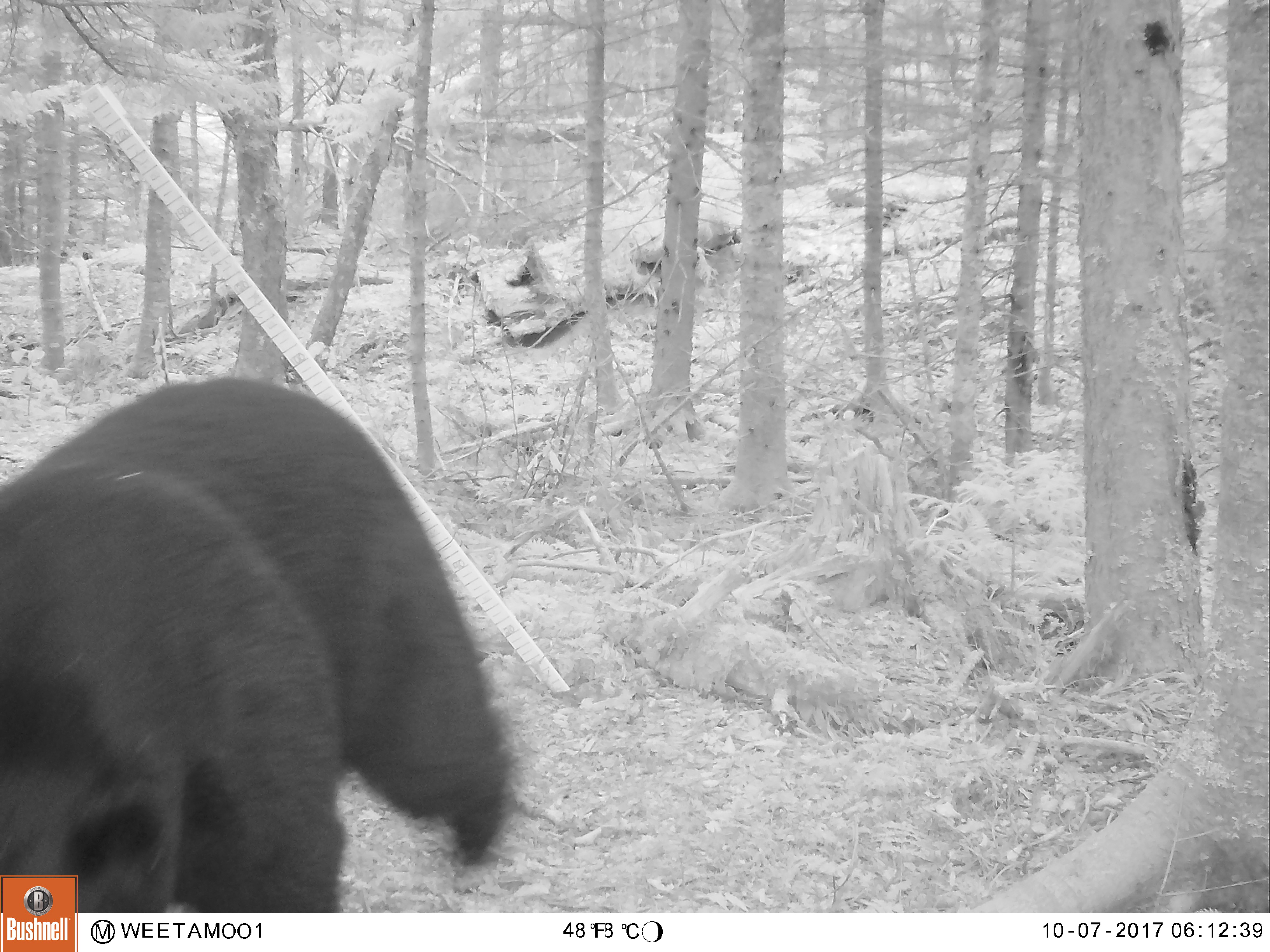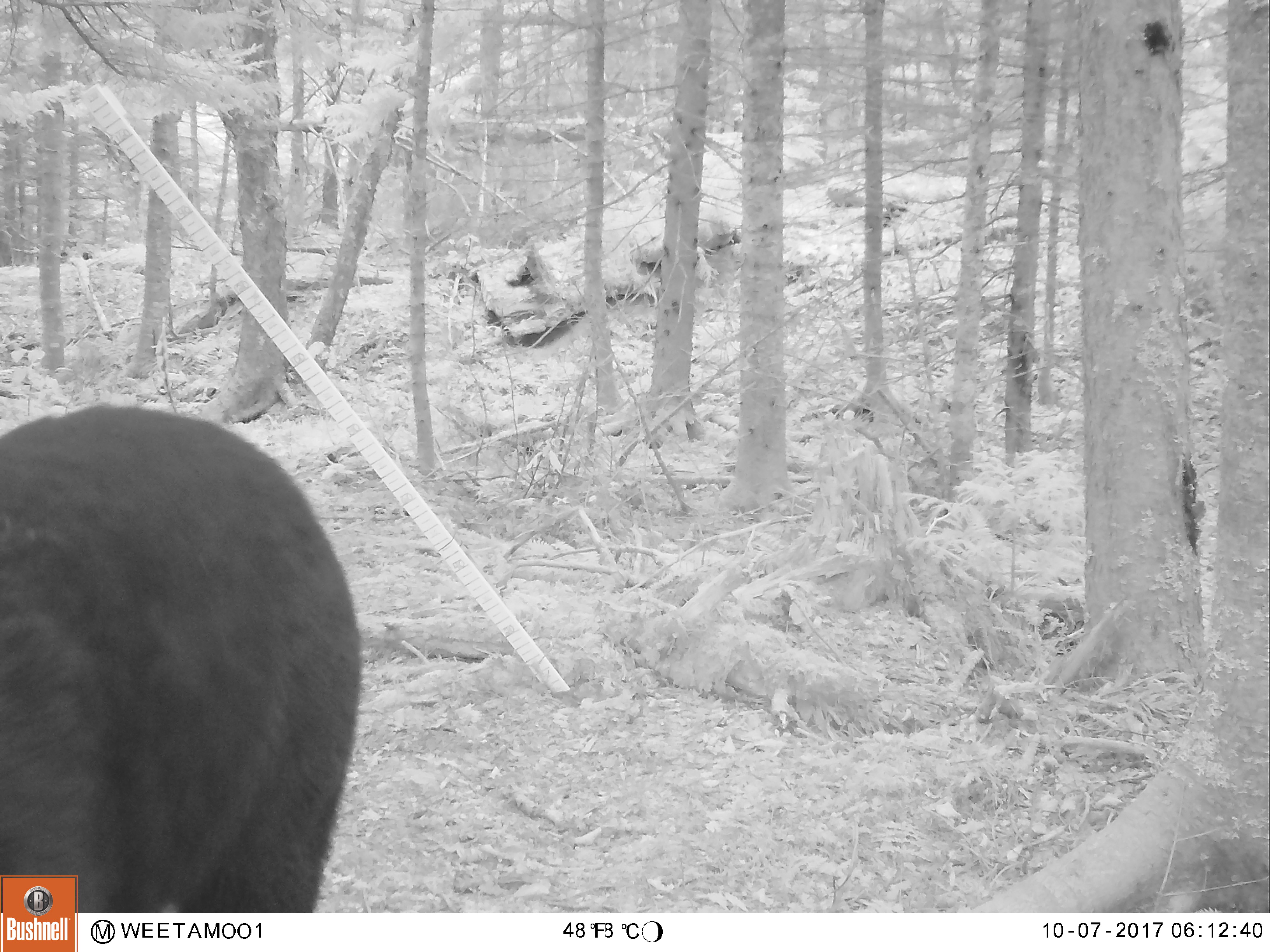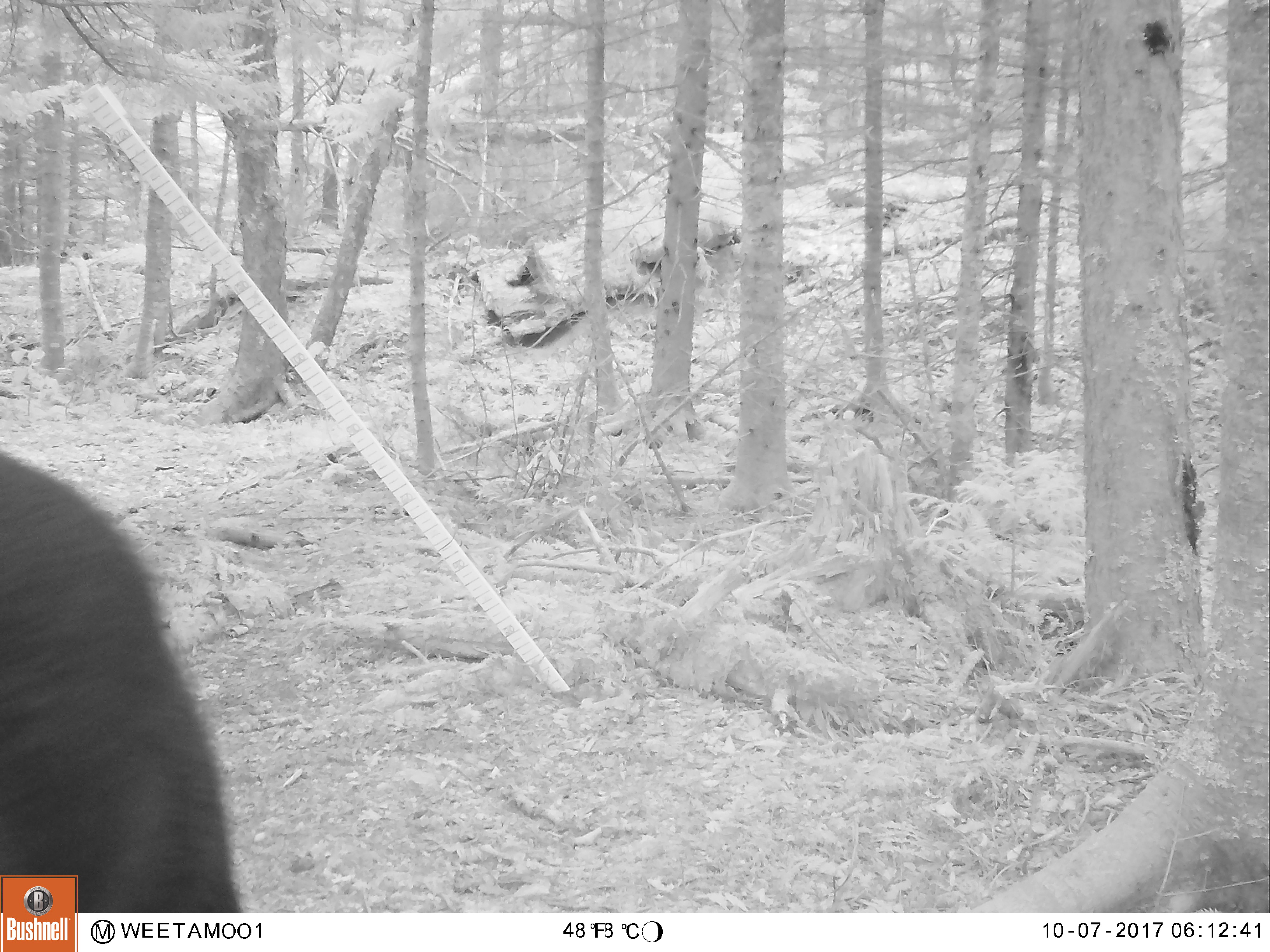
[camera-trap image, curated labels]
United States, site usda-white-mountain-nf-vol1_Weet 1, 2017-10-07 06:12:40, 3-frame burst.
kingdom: Animalia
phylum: Chordata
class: Mammalia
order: Carnivora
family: Ursidae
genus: Ursus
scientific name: Ursus americanus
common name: black bear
Black bear (Ursus americanus).